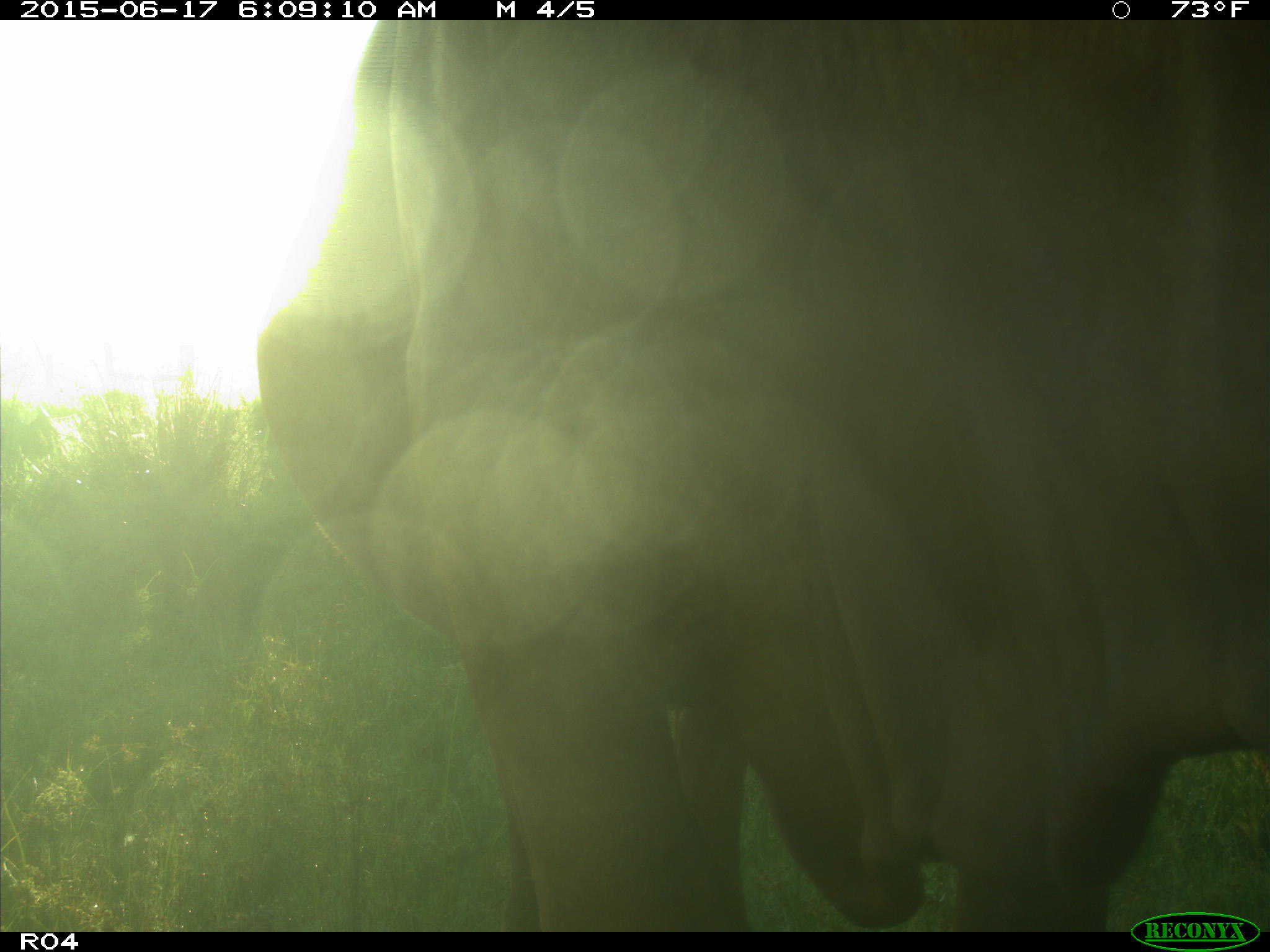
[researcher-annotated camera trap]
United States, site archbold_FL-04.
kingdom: Animalia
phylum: Chordata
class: Mammalia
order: Artiodactyla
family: Bovidae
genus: Bos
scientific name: Bos taurus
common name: domestic cow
Bos taurus (domestic cow).